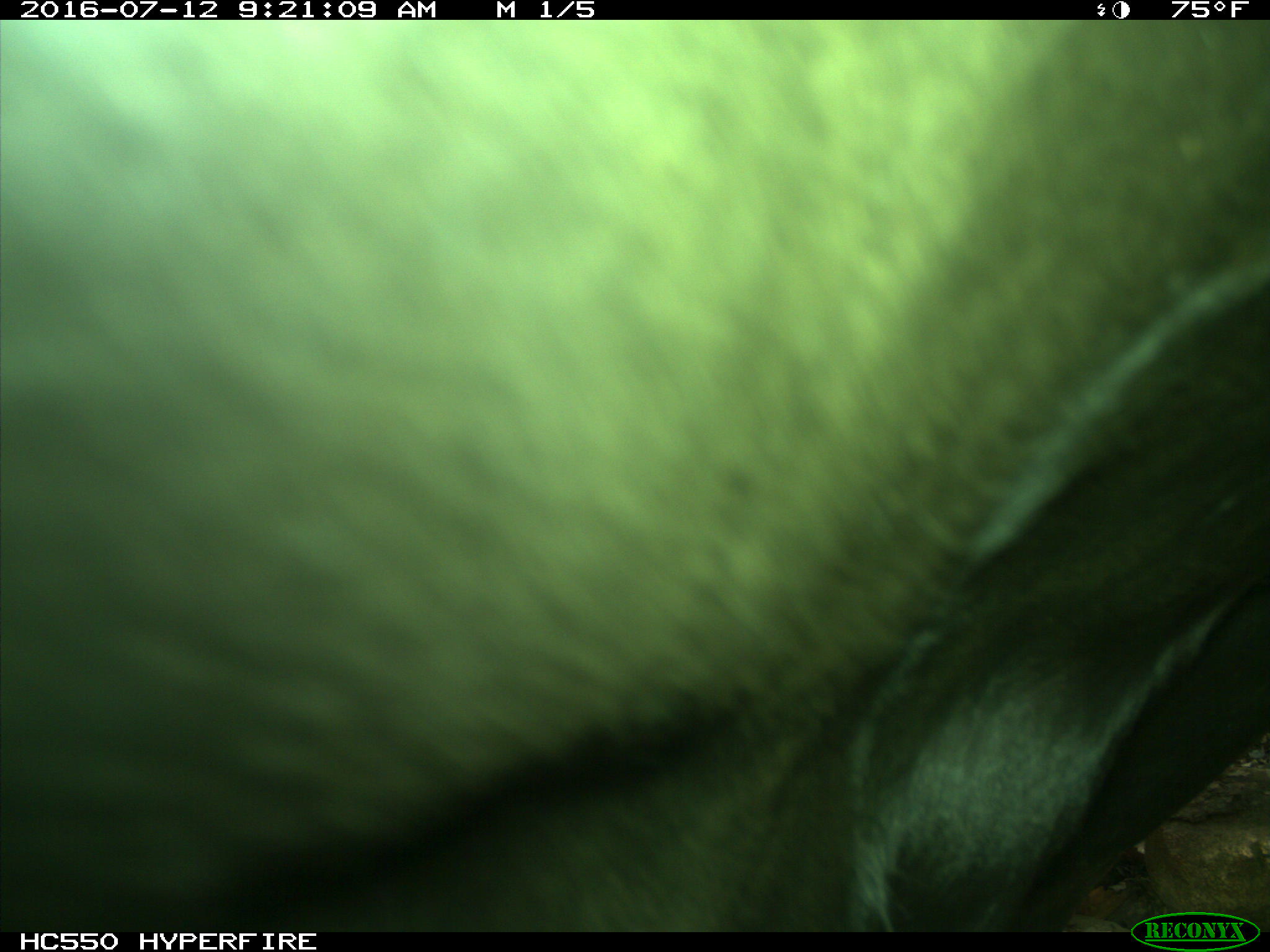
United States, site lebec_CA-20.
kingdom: Animalia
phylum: Chordata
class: Mammalia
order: Artiodactyla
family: Bovidae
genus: Bos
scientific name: Bos taurus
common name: domestic cow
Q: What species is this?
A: Bos taurus (domestic cow).